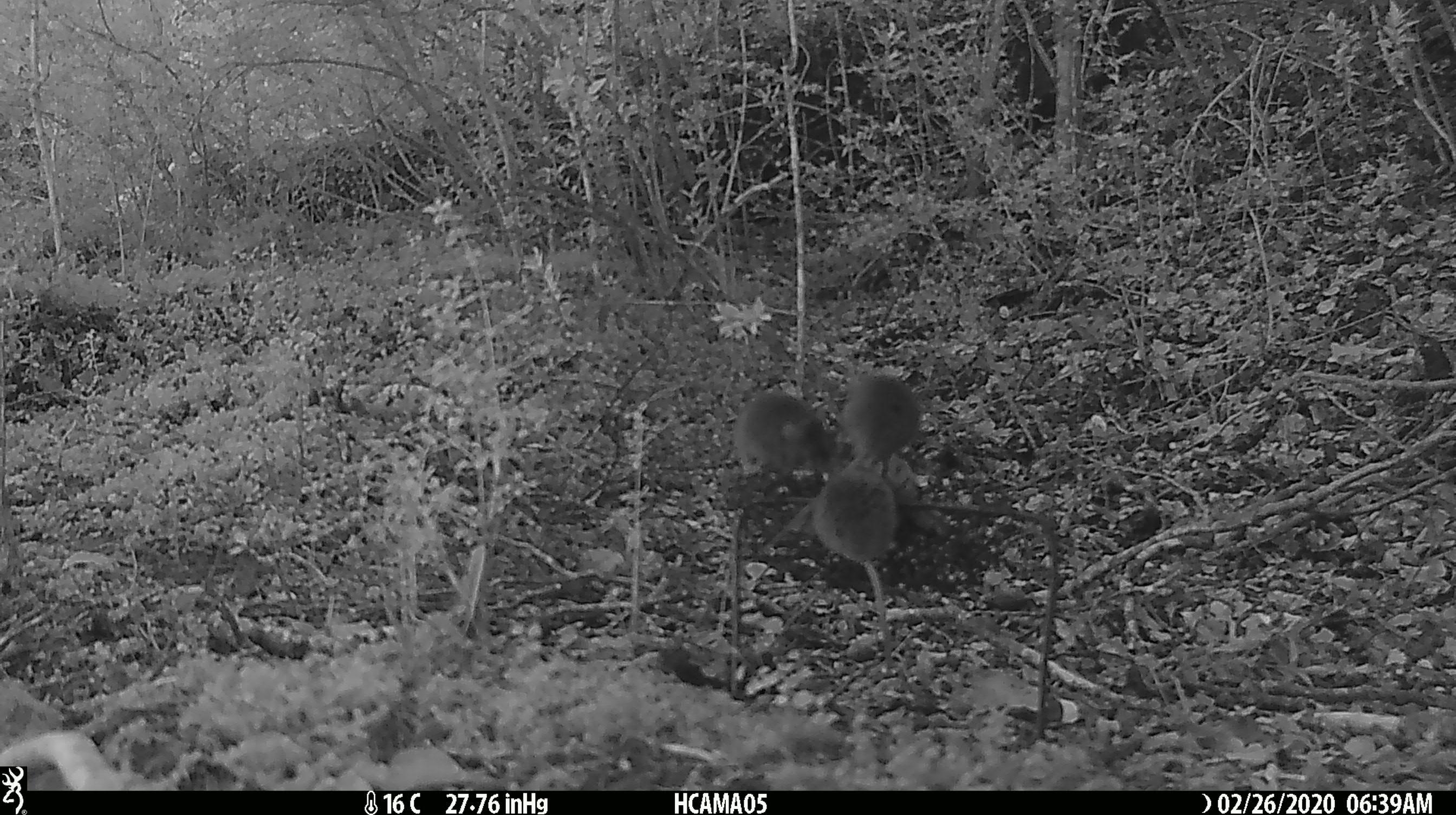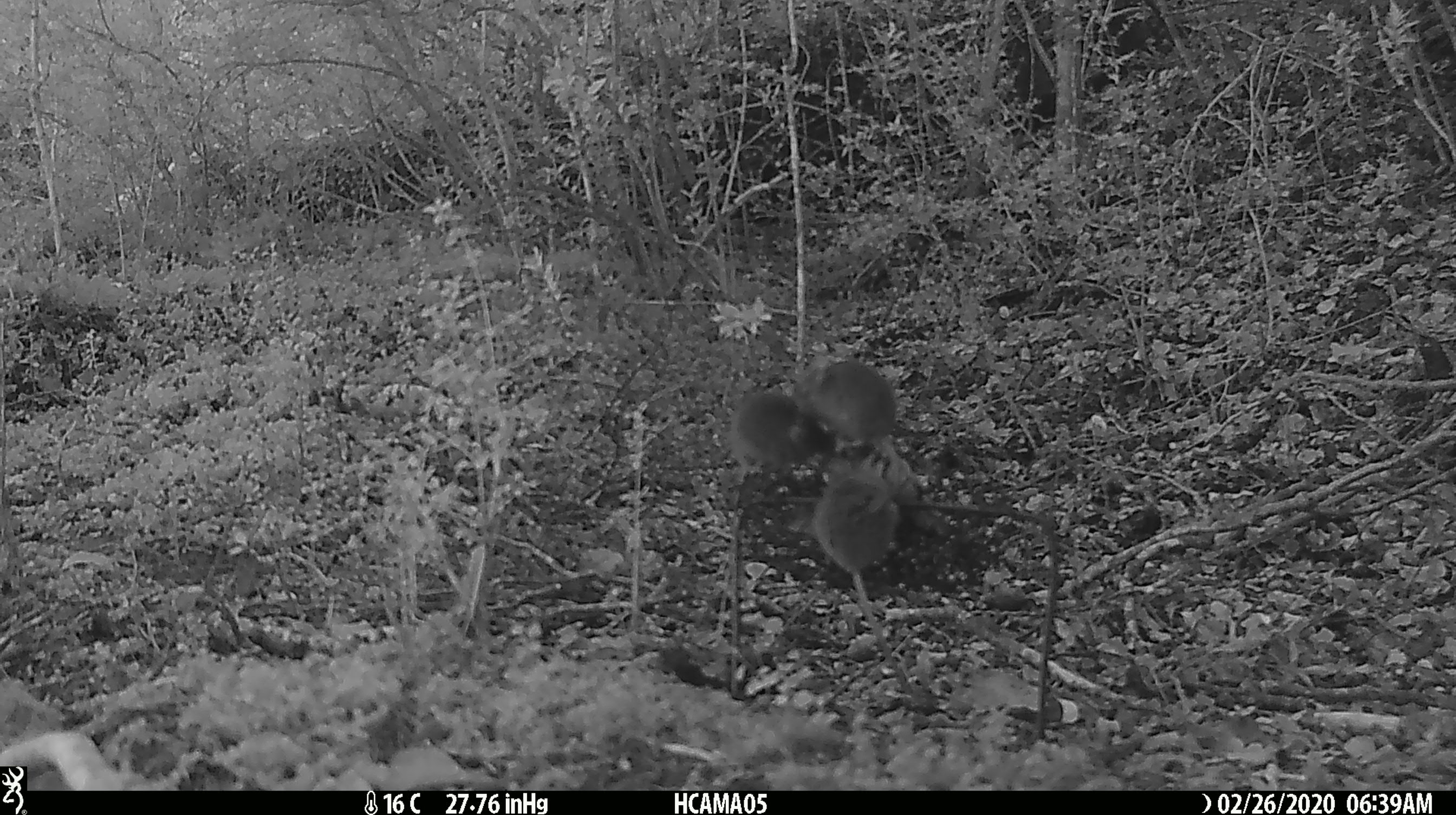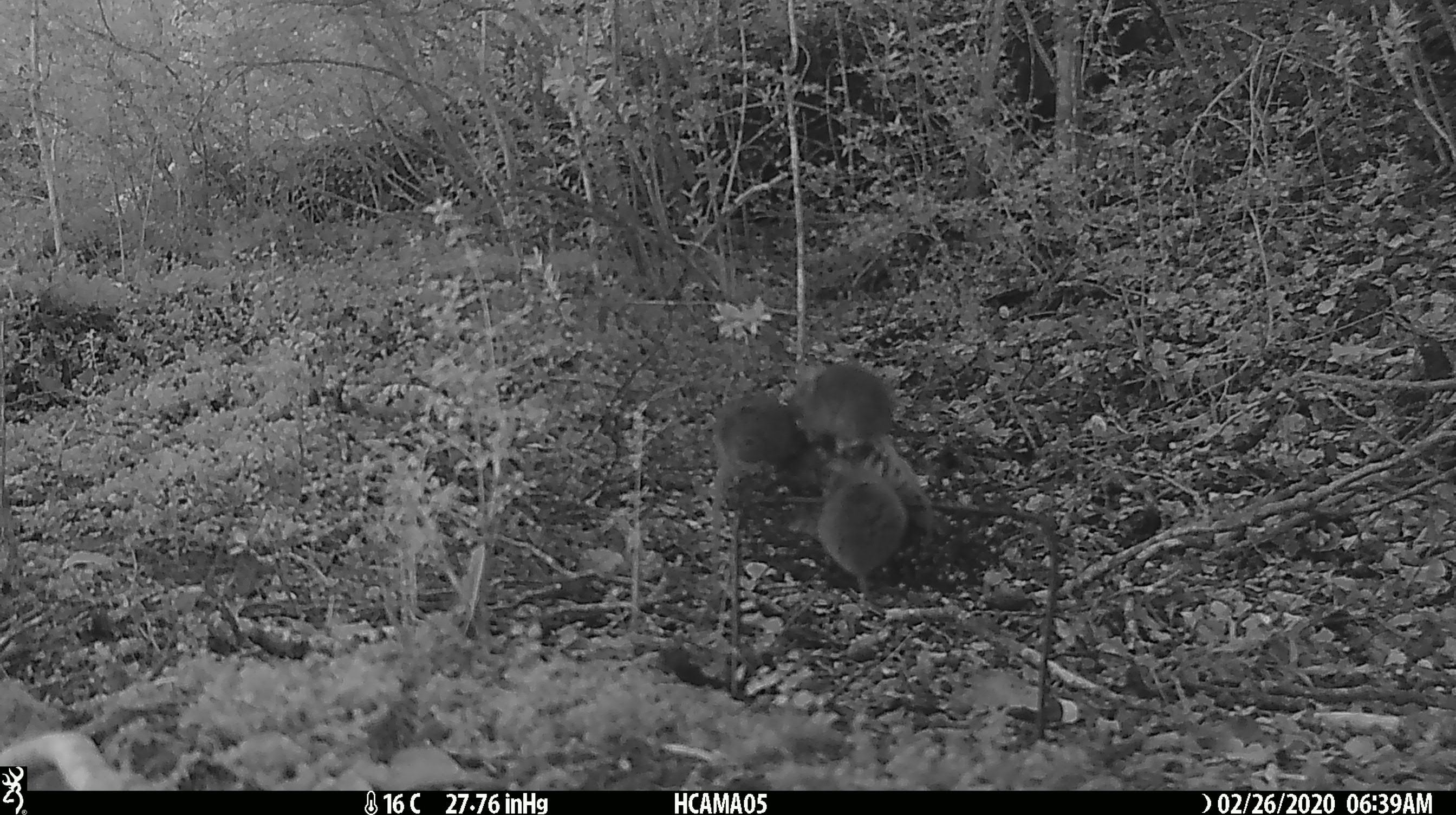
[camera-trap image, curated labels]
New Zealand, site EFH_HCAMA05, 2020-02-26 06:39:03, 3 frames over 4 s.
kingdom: Animalia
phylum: Chordata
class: Mammalia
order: Rodentia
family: Muridae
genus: Mus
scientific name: Mus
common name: mouse